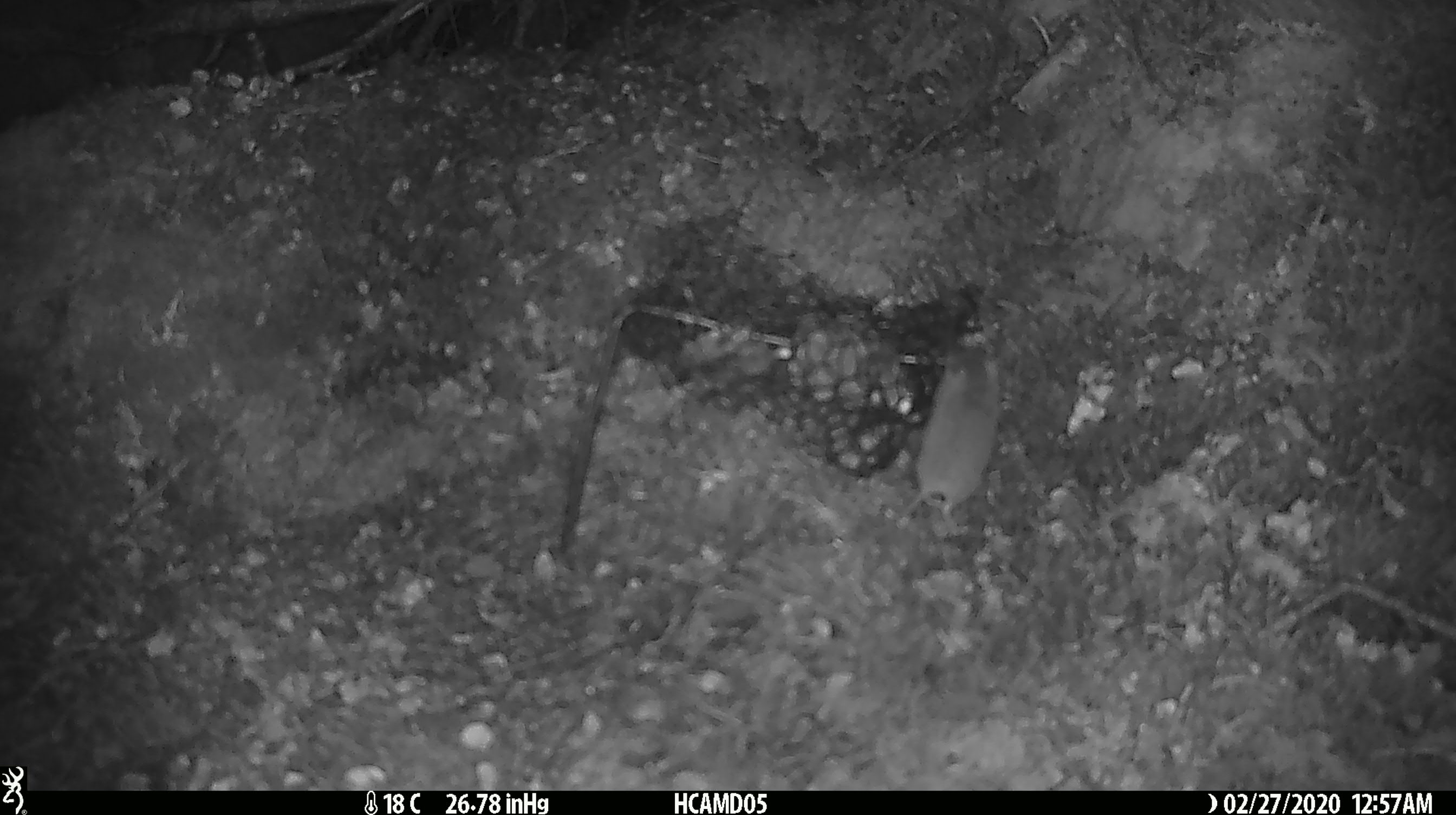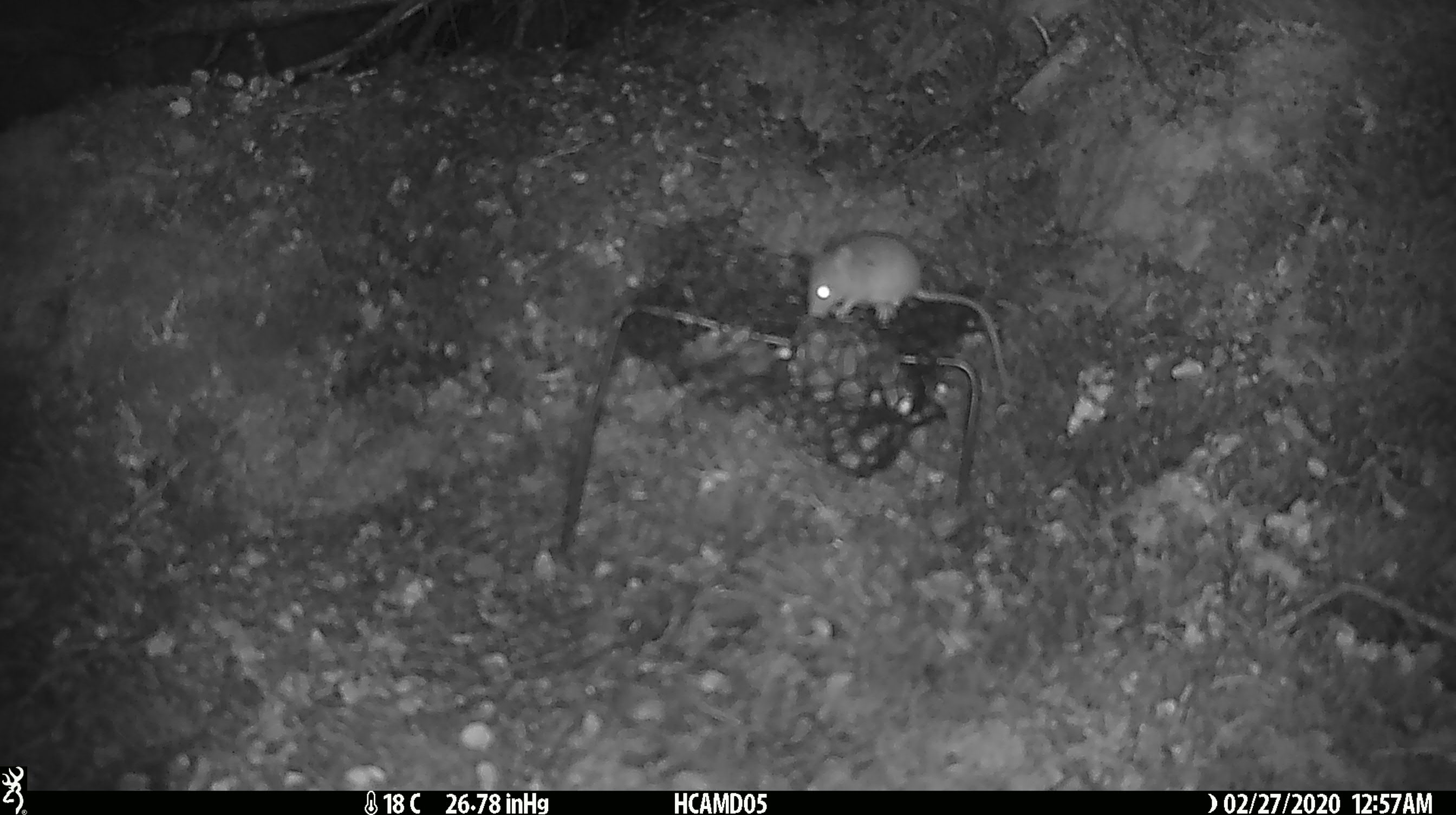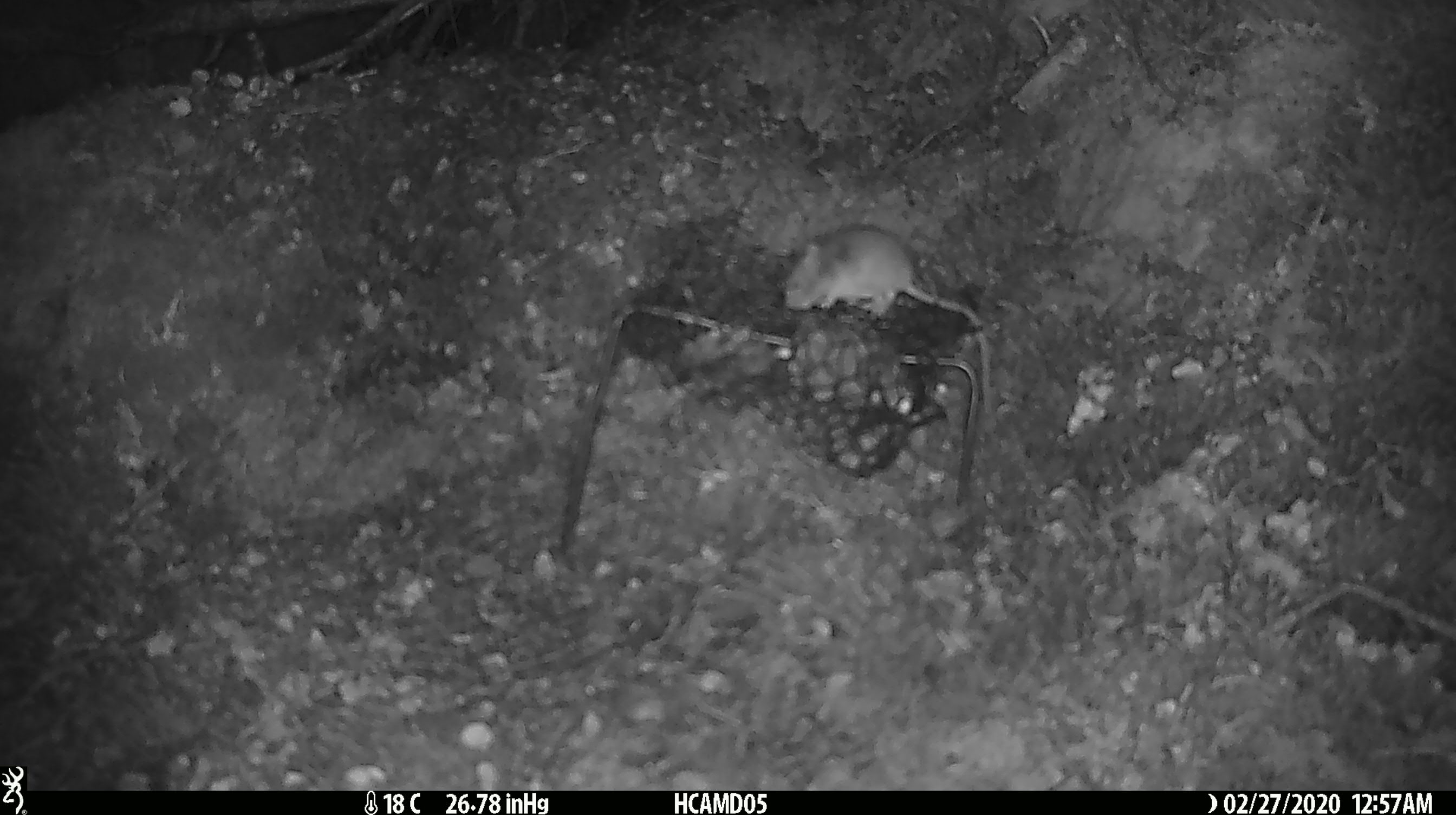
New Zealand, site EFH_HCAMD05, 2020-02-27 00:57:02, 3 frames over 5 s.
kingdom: Animalia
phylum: Chordata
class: Mammalia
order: Rodentia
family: Muridae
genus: Mus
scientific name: Mus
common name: mouse